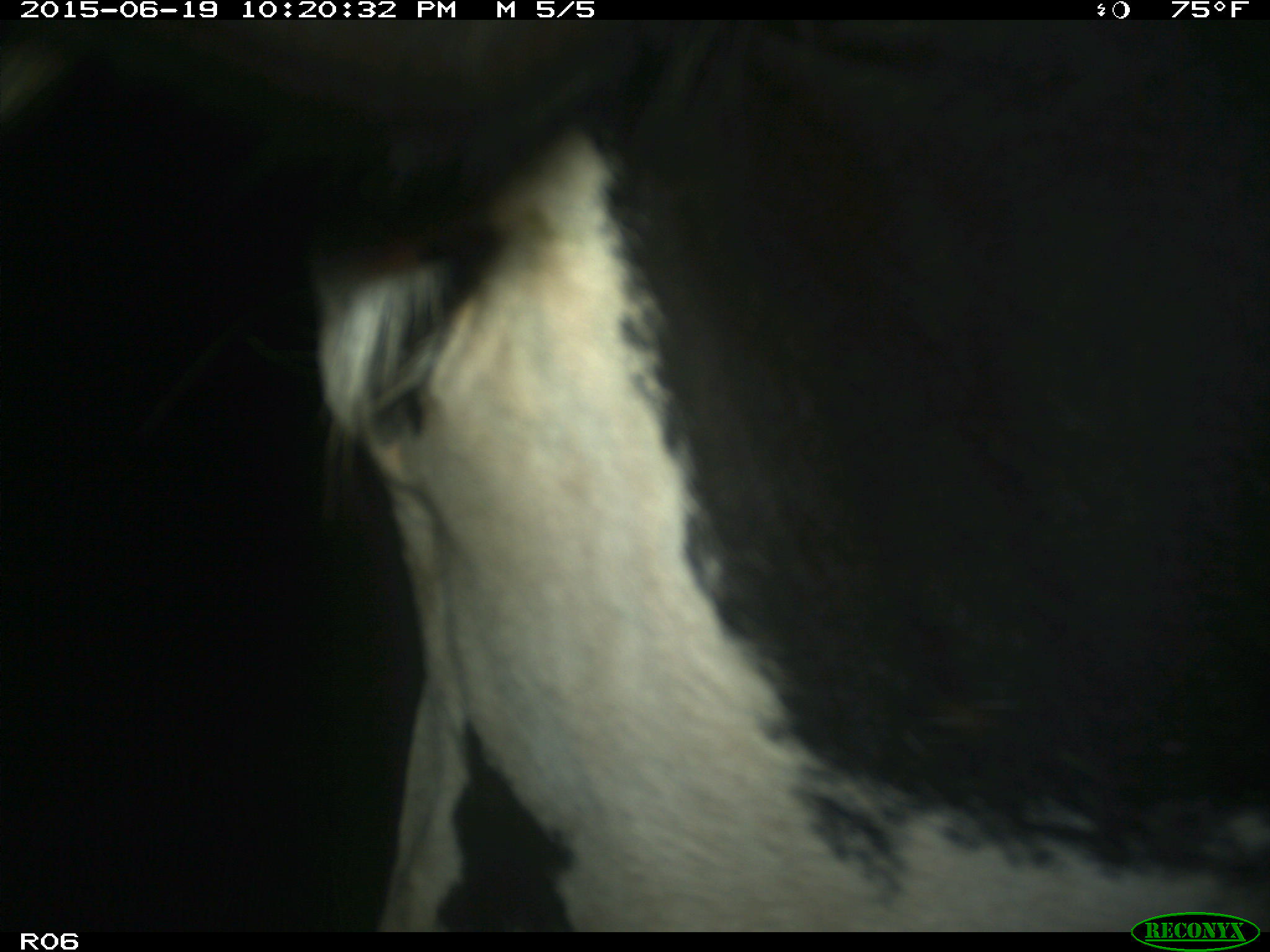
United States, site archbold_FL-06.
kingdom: Animalia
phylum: Chordata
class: Mammalia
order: Artiodactyla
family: Bovidae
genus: Bos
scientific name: Bos taurus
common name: domestic cow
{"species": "Bos taurus (domestic cow)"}